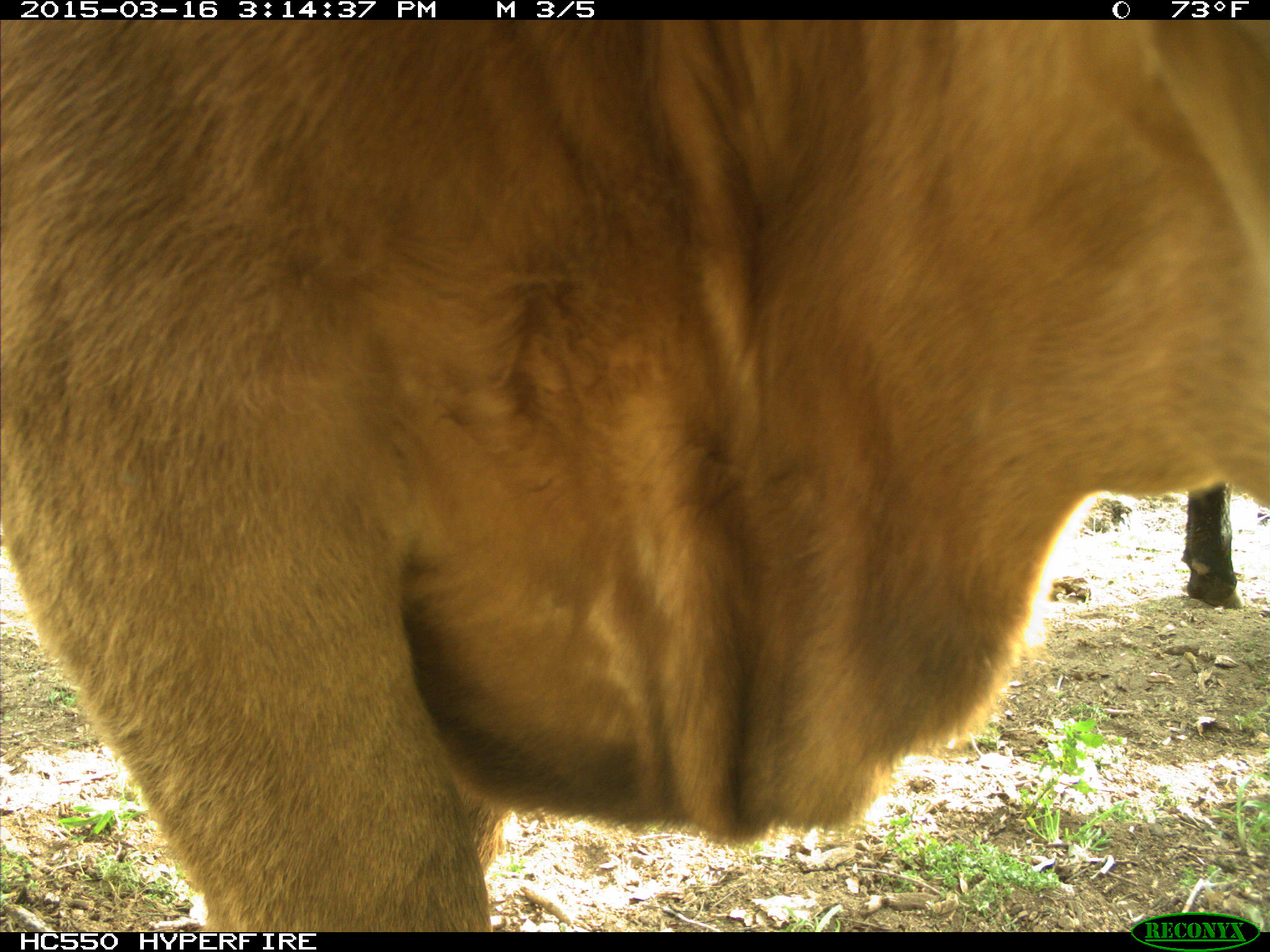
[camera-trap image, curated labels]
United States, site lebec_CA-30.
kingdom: Animalia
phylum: Chordata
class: Mammalia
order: Artiodactyla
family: Bovidae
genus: Bos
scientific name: Bos taurus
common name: domestic cow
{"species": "Bos taurus (domestic cow)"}